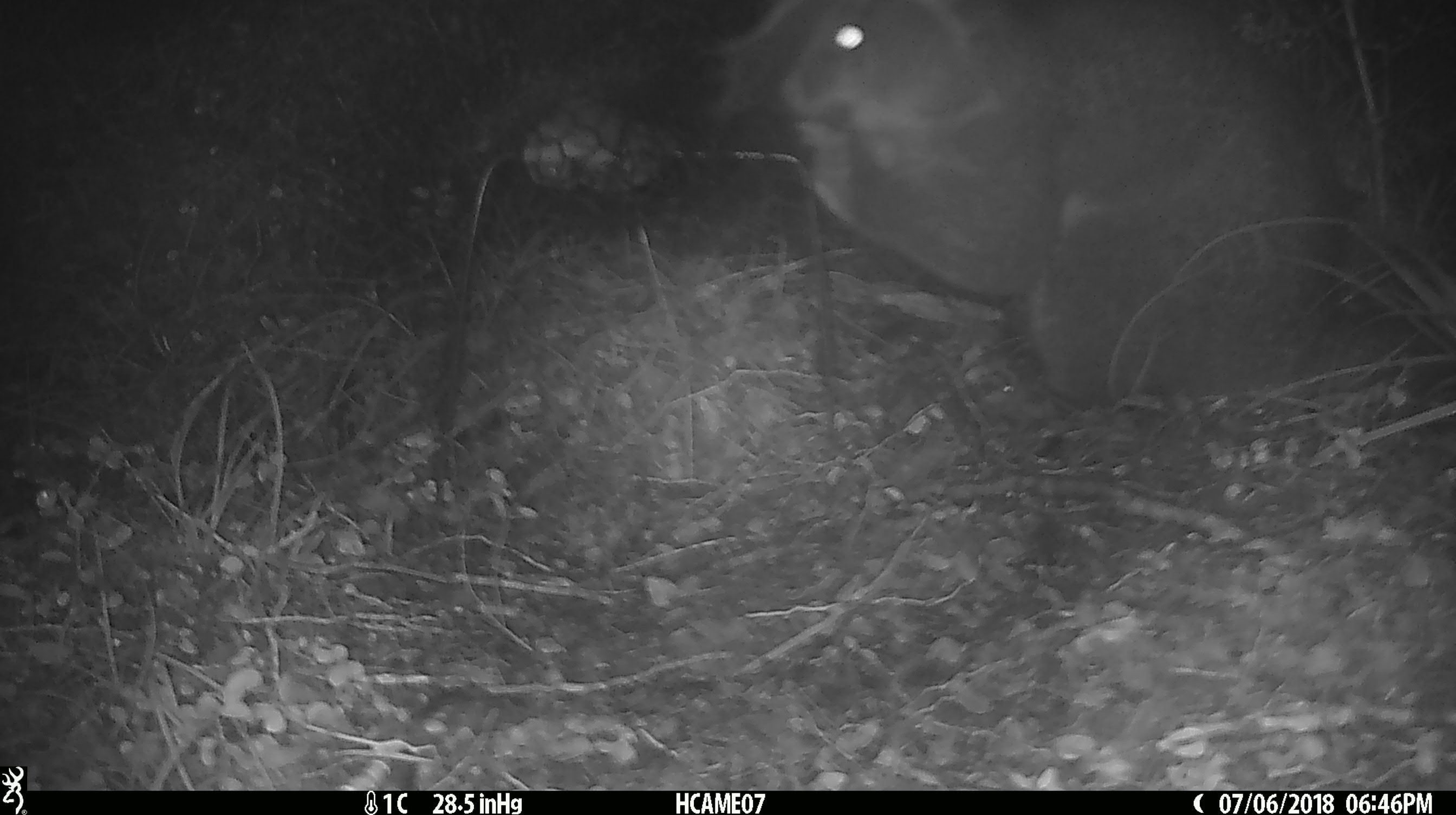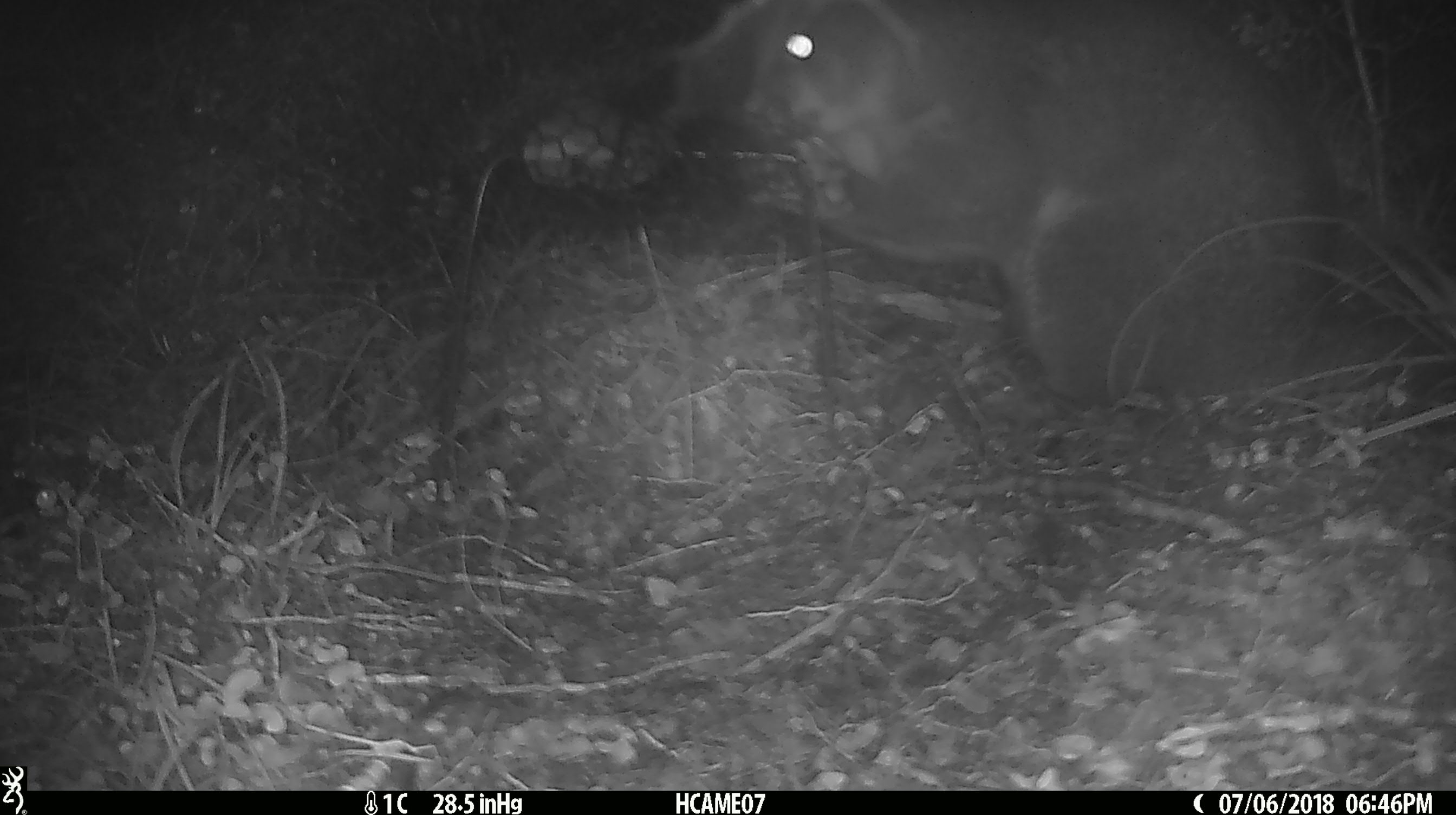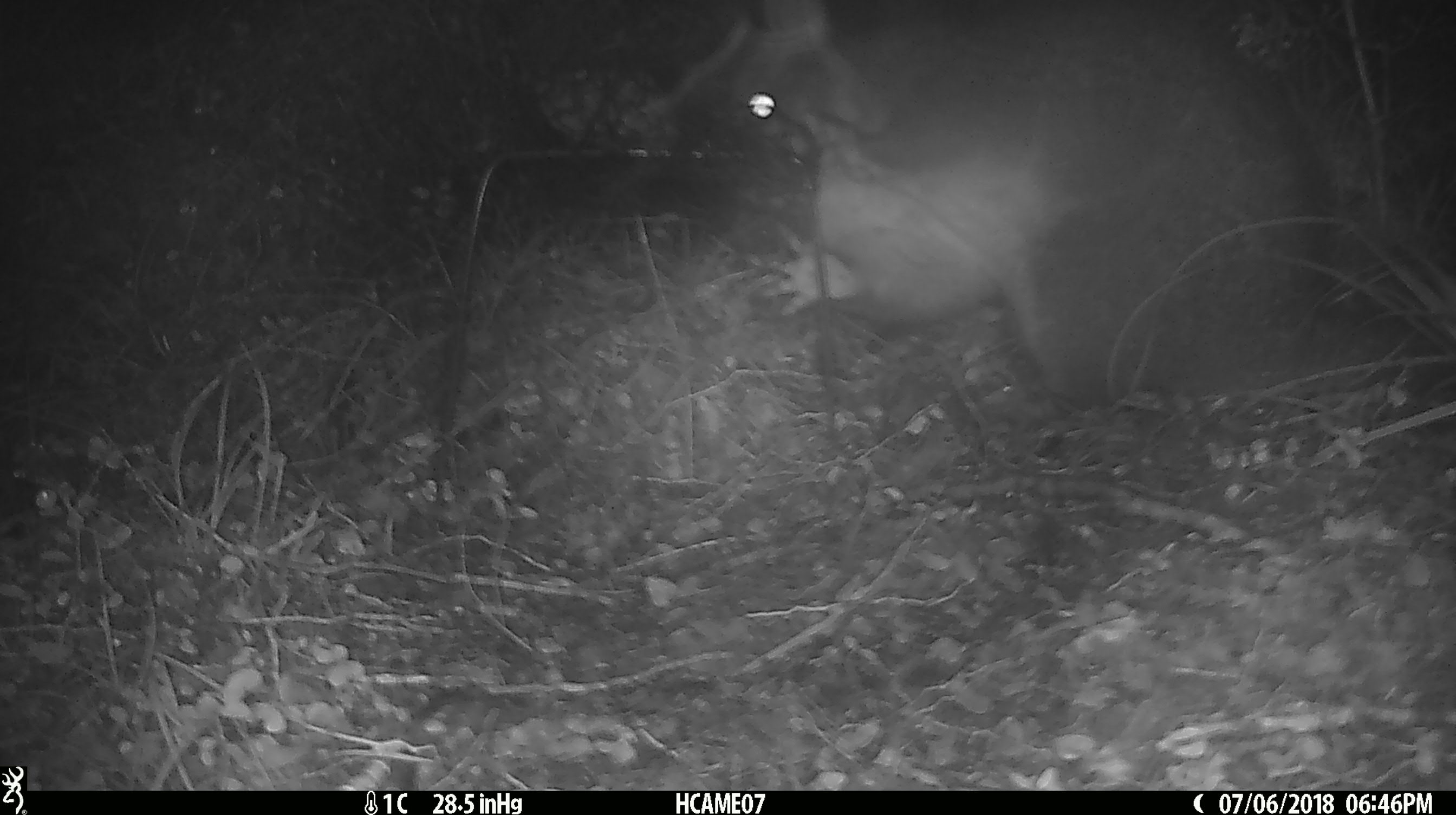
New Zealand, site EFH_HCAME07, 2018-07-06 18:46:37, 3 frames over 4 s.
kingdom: Animalia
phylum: Chordata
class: Mammalia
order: Diprotodontia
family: Phalangeridae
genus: Trichosurus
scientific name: Trichosurus vulpecula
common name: common brushtail possum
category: possum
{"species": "possum (common brushtail possum) (Trichosurus vulpecula)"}